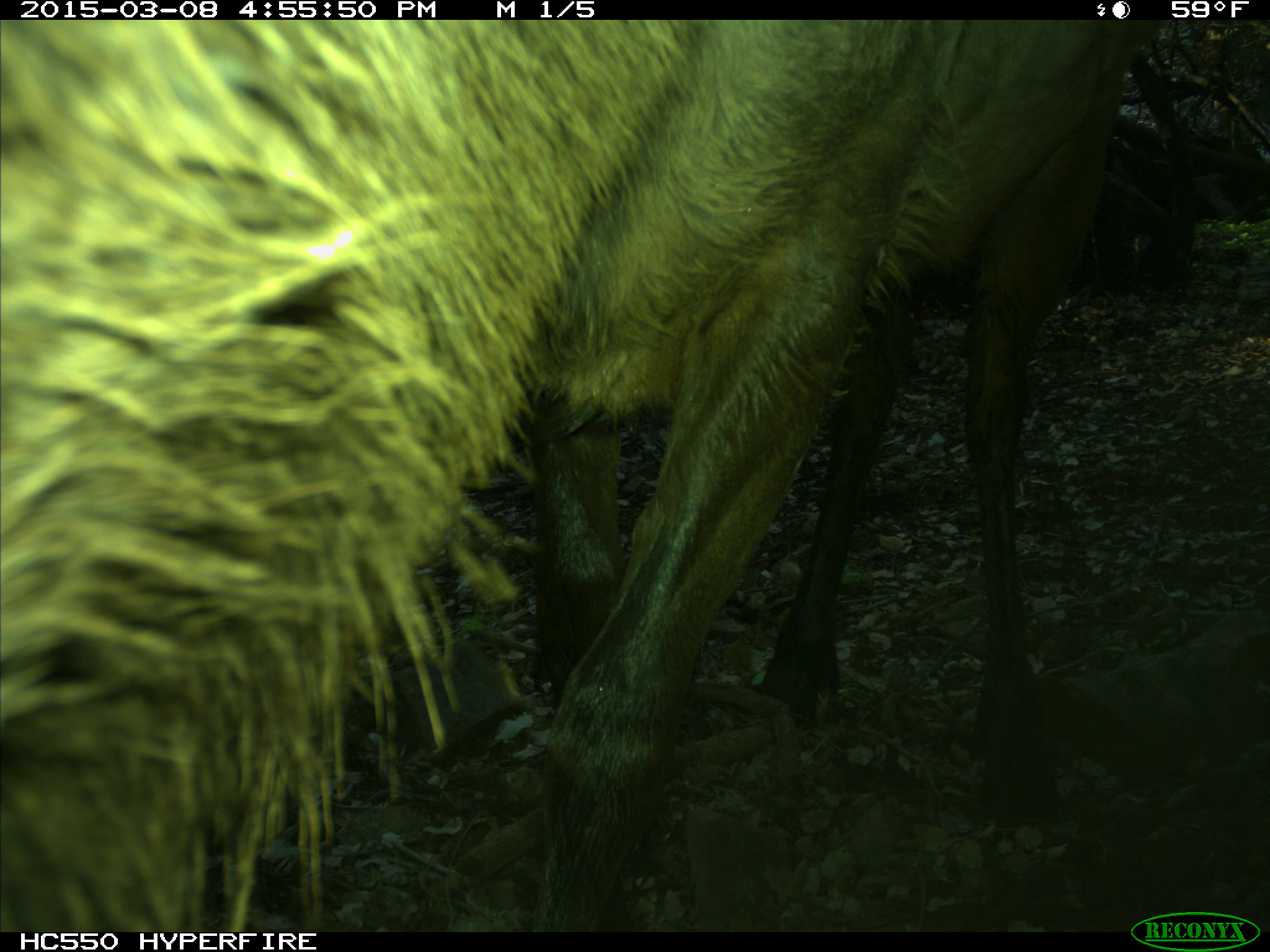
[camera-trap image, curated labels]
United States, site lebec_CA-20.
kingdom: Animalia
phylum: Chordata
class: Mammalia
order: Artiodactyla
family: Cervidae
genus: Cervus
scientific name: Cervus canadensis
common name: elk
Cervus canadensis (elk).